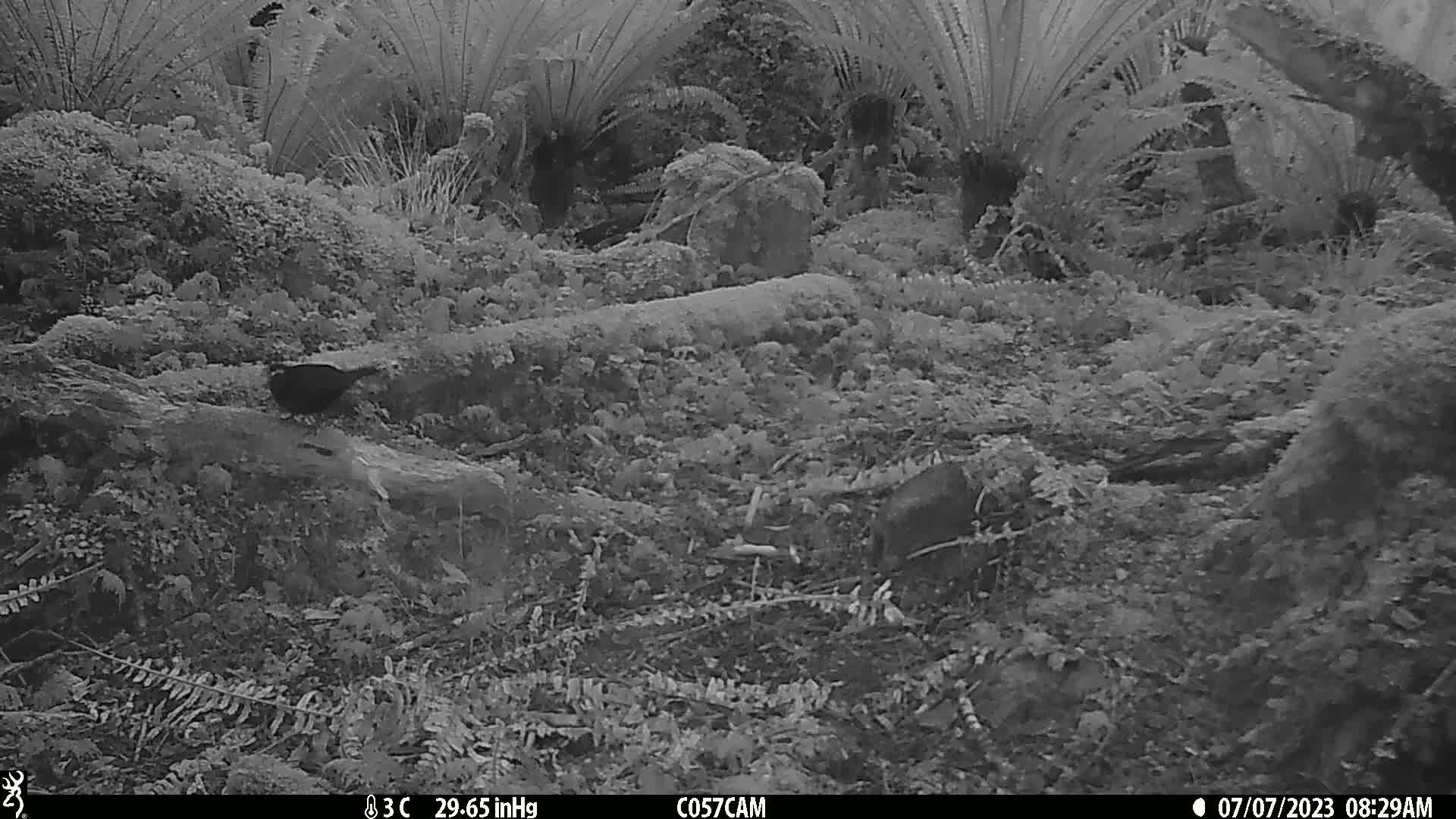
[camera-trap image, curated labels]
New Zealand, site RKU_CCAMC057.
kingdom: Animalia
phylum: Chordata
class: Aves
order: Passeriformes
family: Turdidae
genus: Turdus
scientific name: Turdus merula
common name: eurasian blackbird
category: blackbird